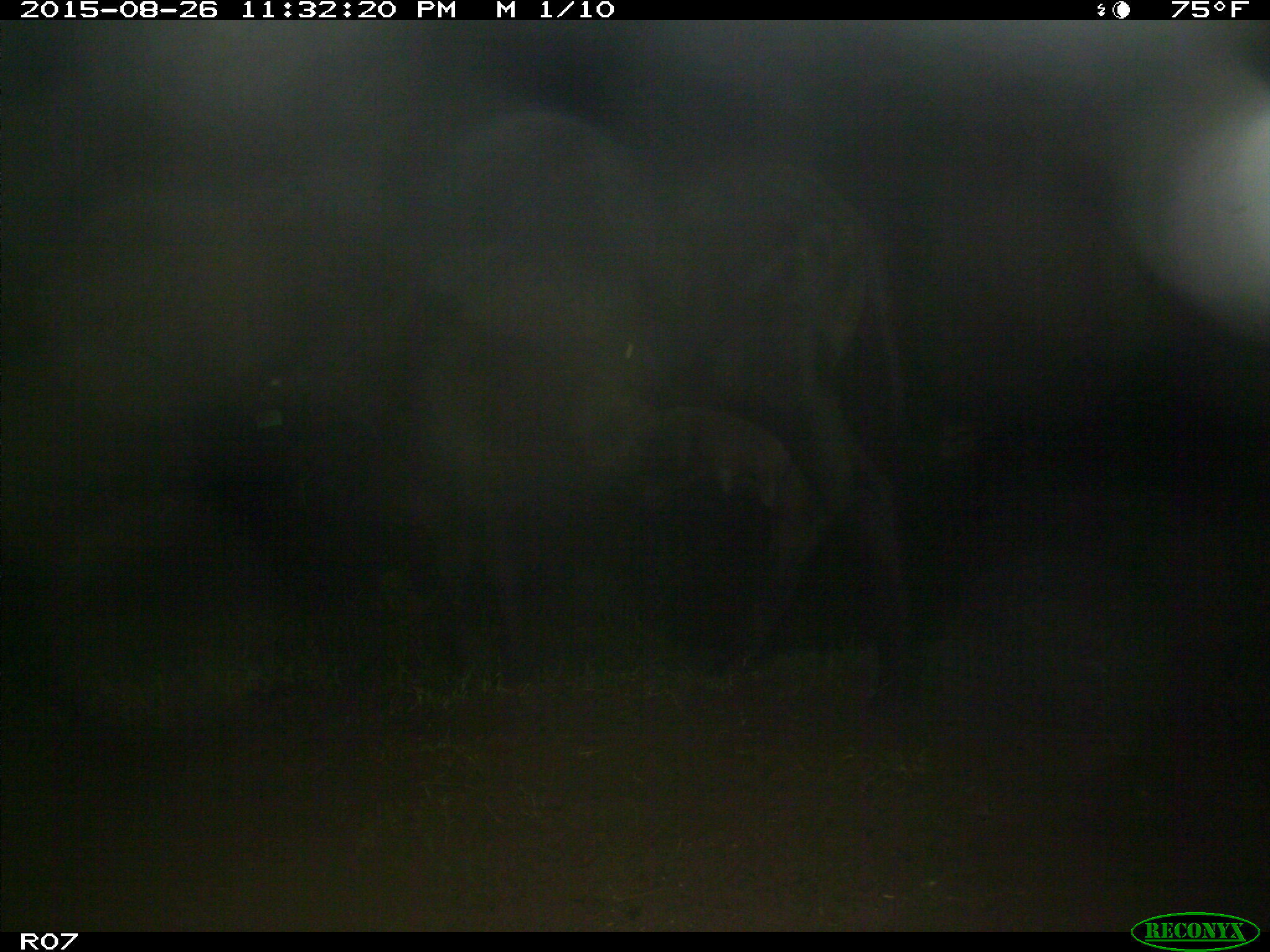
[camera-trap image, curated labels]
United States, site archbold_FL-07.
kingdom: Animalia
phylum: Chordata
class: Mammalia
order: Artiodactyla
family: Bovidae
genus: Bos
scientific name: Bos taurus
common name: domestic cow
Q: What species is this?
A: Bos taurus (domestic cow).